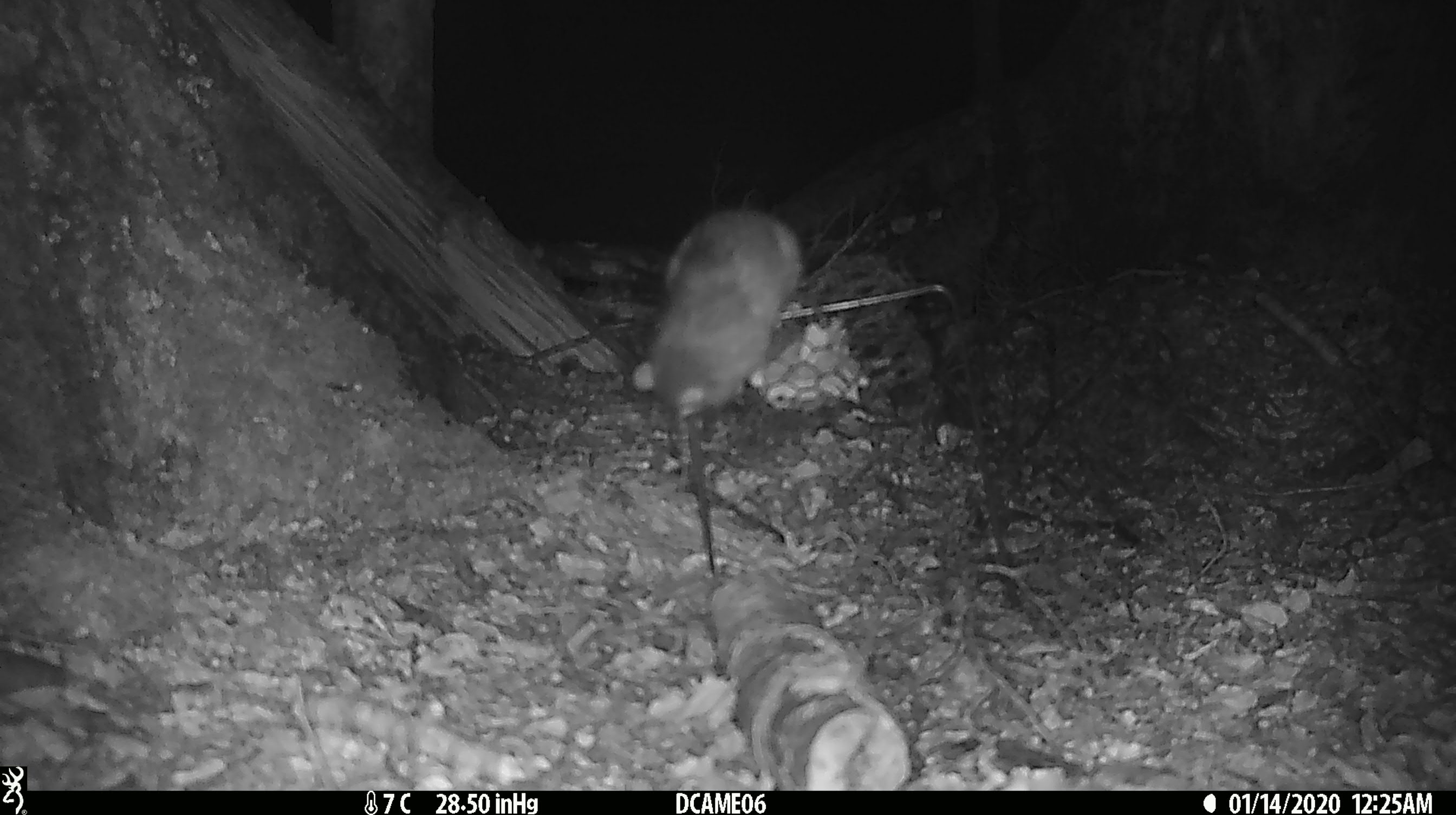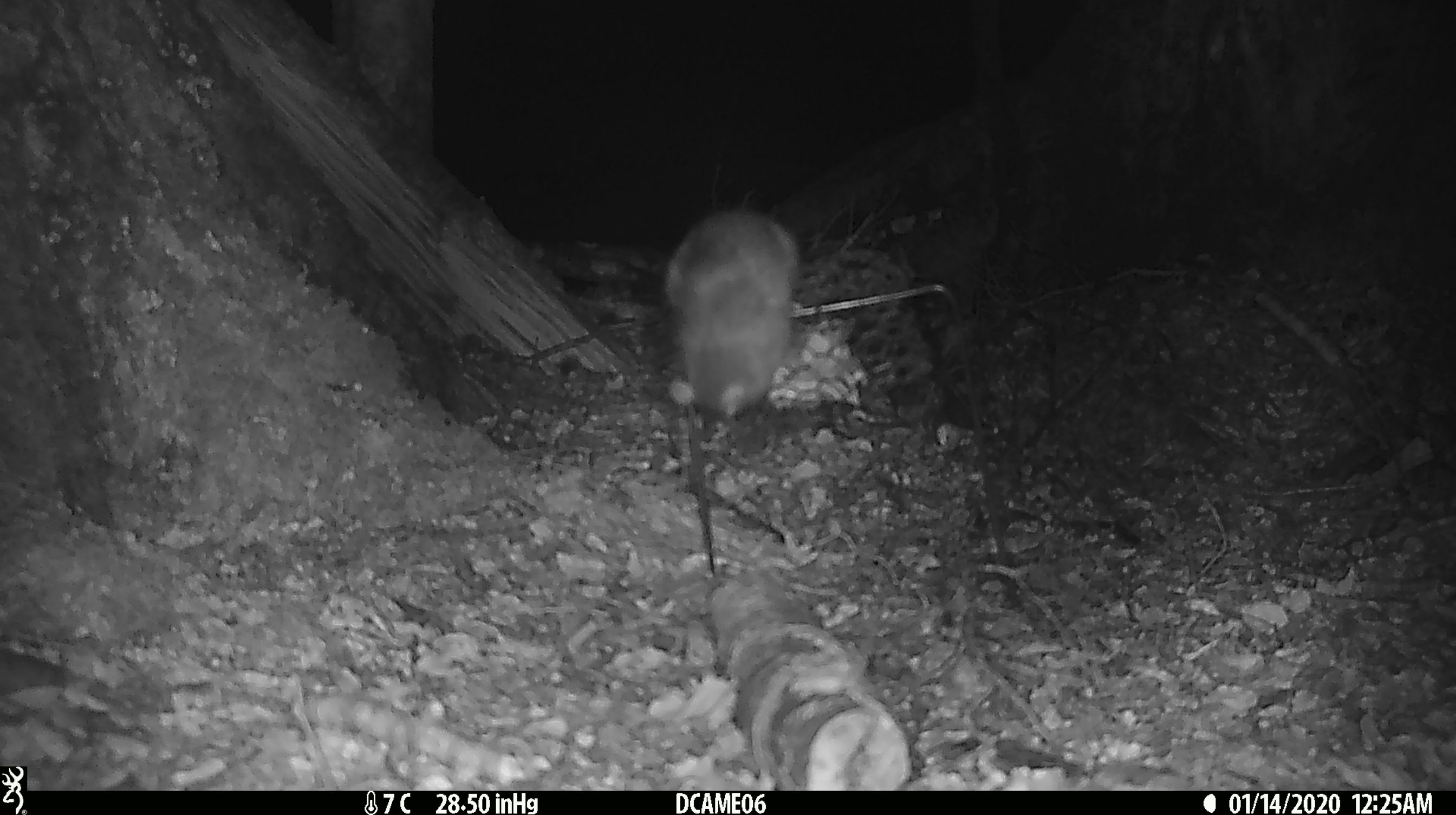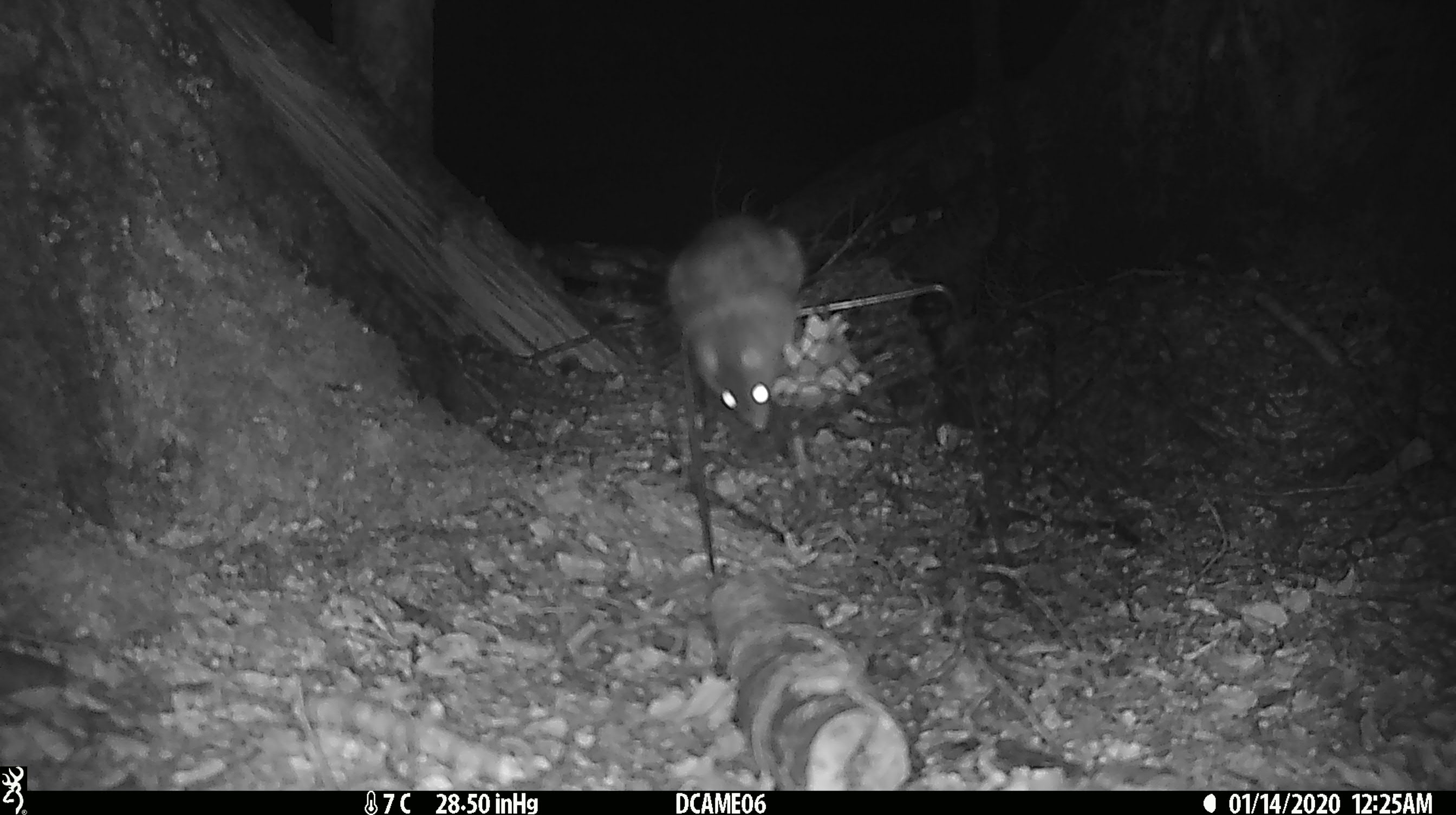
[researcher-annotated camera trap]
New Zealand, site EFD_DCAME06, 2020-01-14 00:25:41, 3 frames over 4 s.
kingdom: Animalia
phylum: Chordata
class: Mammalia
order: Rodentia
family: Muridae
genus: Rattus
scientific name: Rattus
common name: rat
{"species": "rat (Rattus)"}